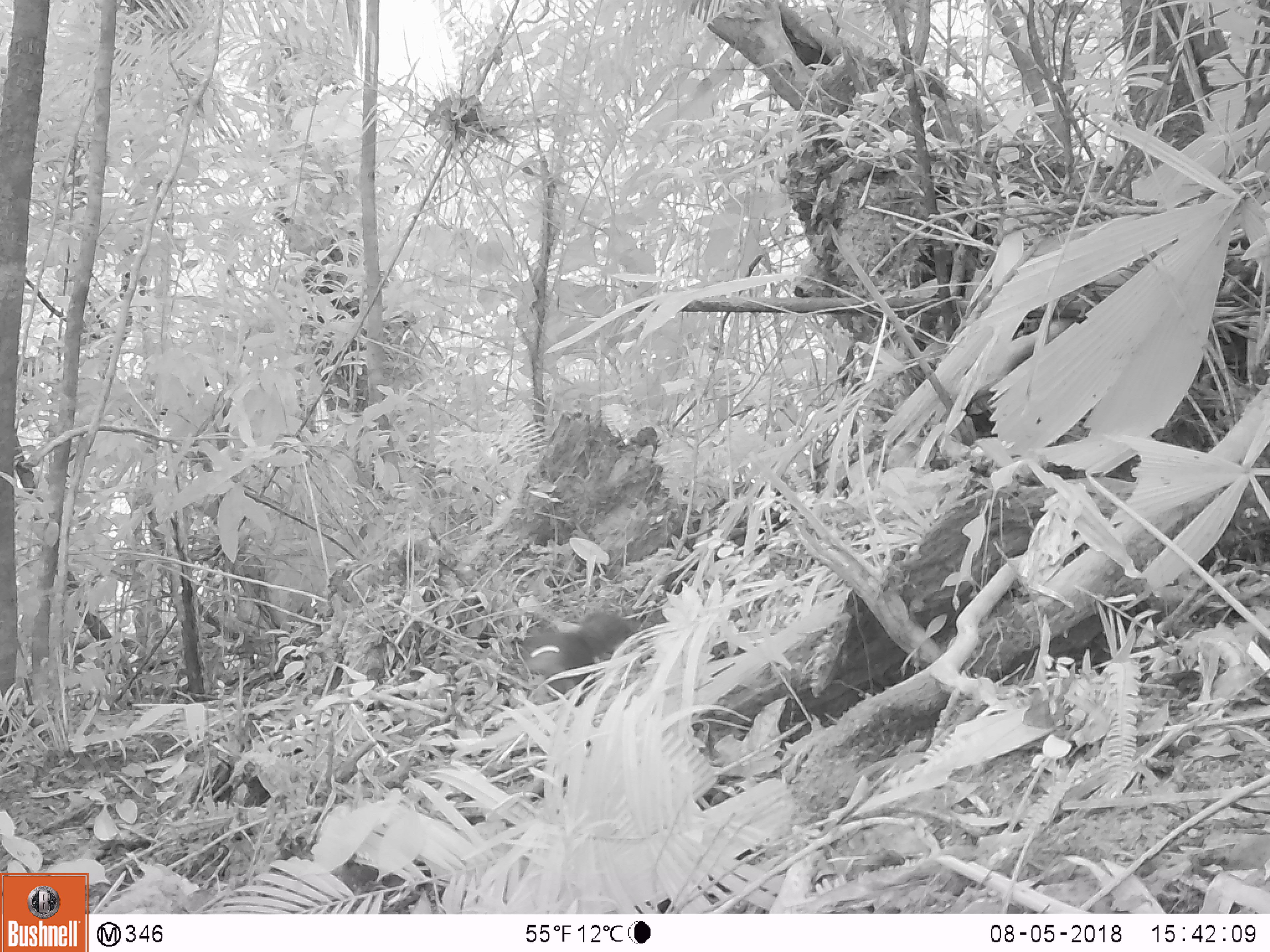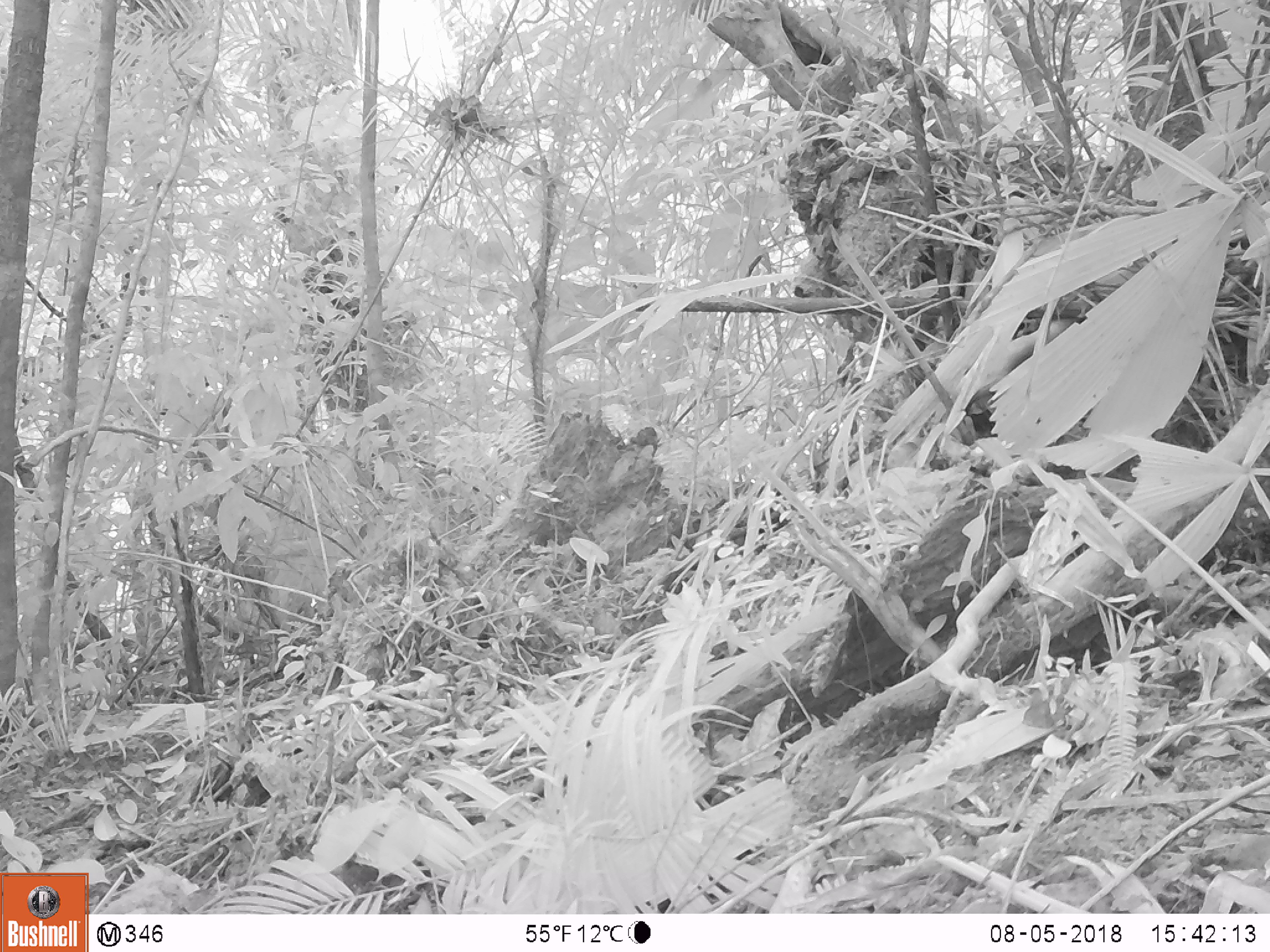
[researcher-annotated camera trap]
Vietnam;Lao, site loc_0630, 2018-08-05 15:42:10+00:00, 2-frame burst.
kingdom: Animalia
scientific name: Animalia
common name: animal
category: unidentified animal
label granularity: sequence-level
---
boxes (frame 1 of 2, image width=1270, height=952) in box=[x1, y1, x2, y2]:
unidentified animal: box=[510, 609, 644, 697]